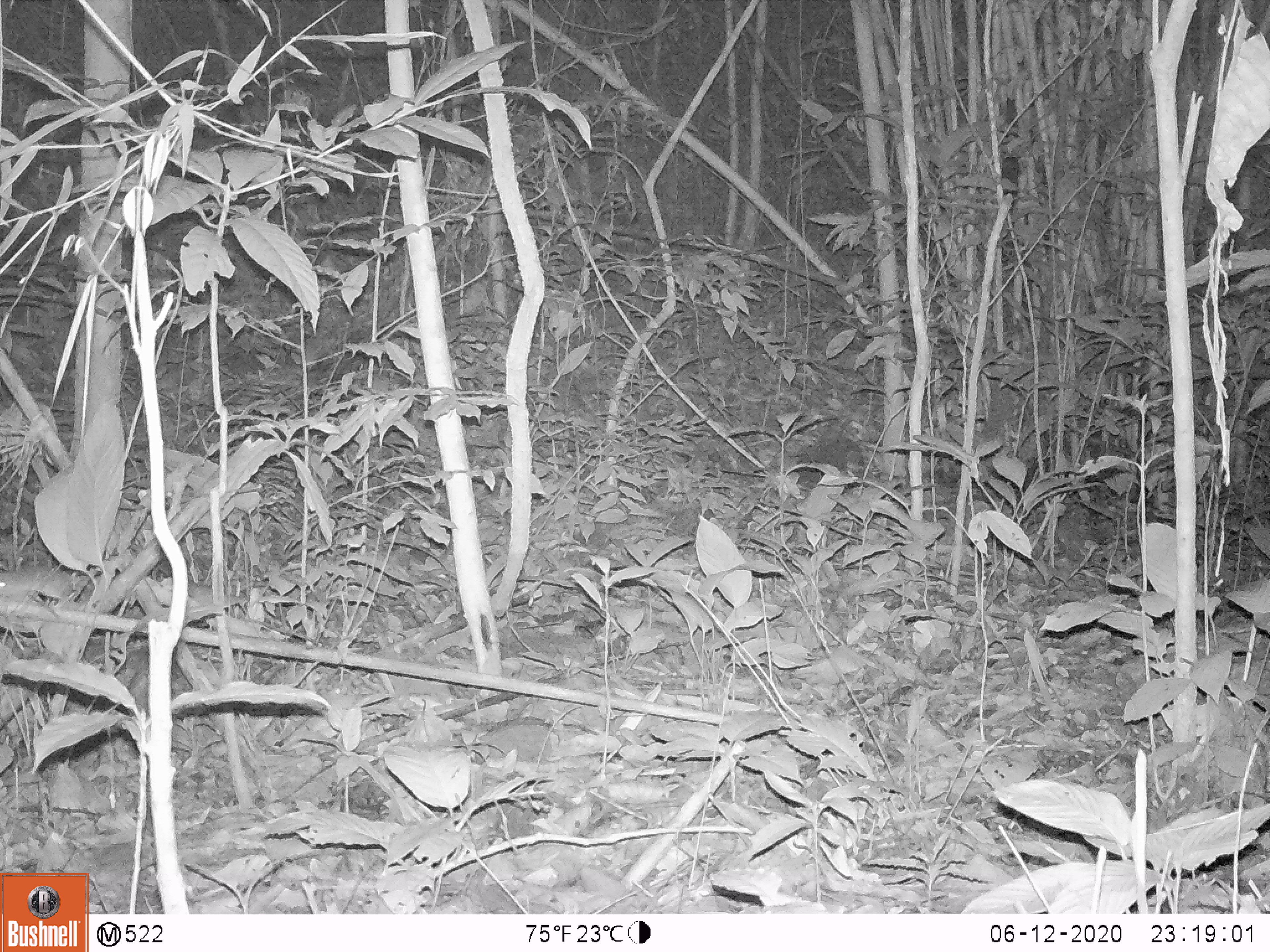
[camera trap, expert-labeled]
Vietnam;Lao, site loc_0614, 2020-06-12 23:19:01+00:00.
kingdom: Animalia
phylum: Chordata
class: Mammalia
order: Rodentia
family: Muridae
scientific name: Muridae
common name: old-world mice and rats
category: unidentified murid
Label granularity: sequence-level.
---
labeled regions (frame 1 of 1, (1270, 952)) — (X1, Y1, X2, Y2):
unidentified murid: (0, 568, 68, 605)